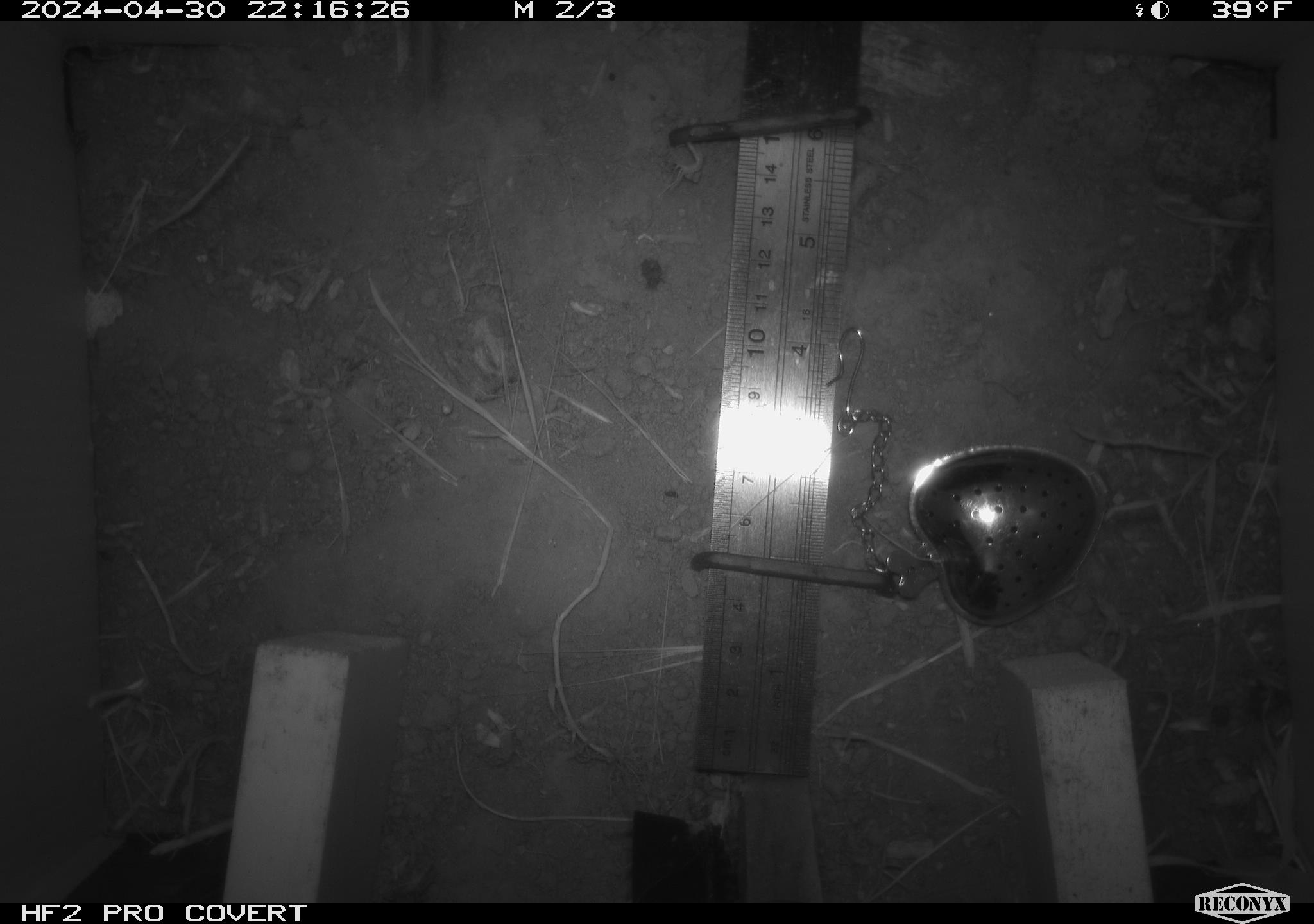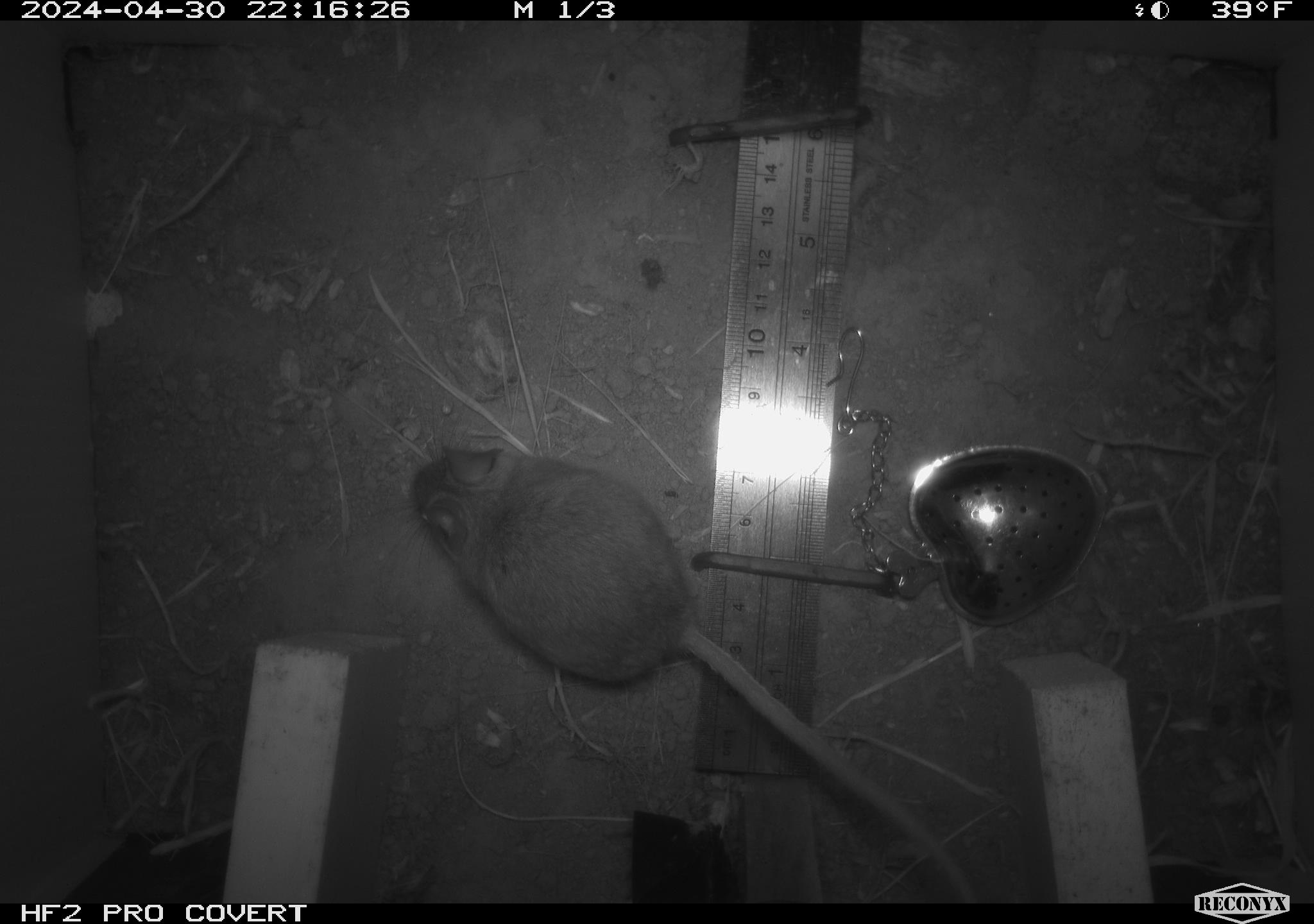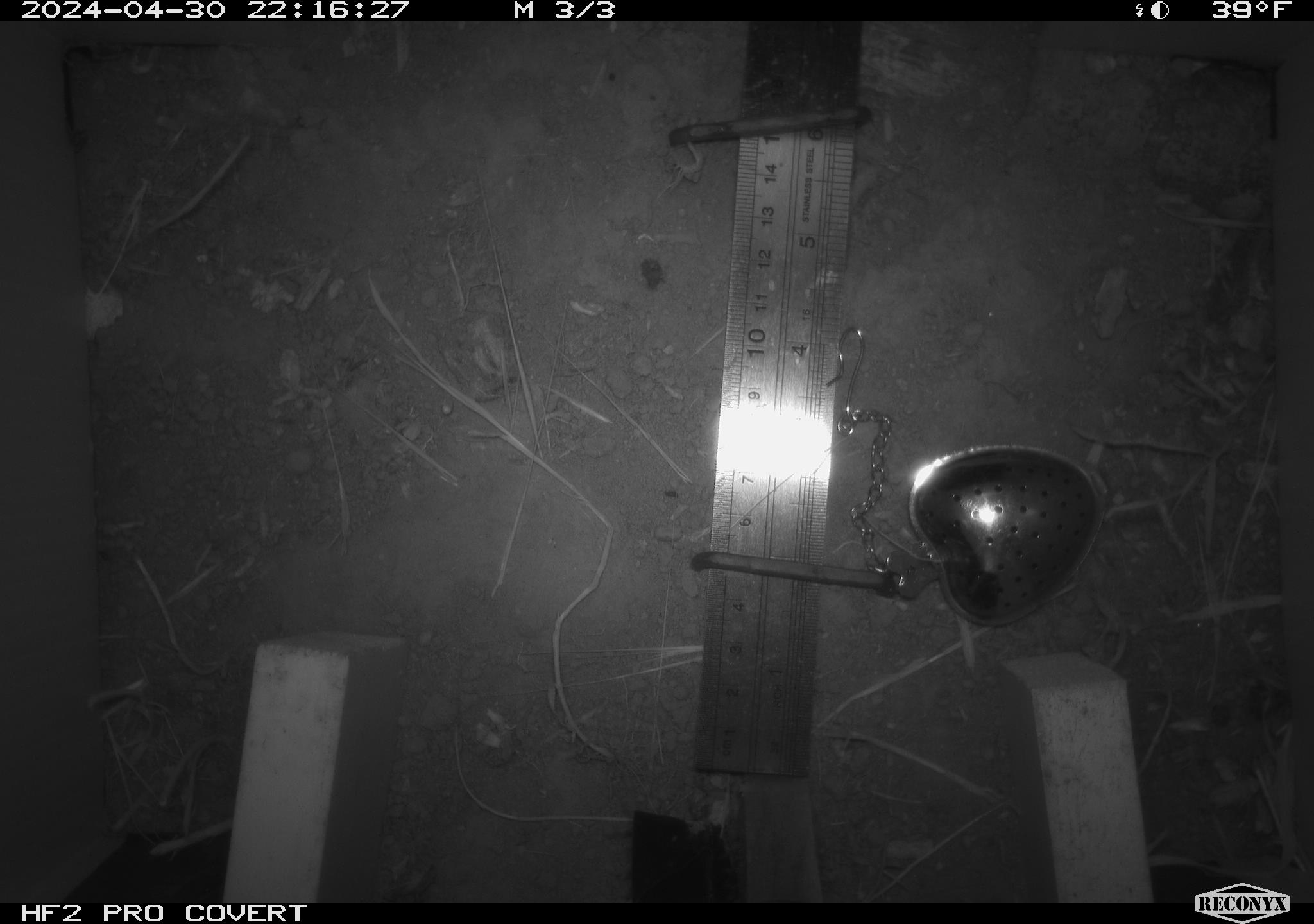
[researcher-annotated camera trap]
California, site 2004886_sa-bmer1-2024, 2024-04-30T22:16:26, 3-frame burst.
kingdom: Animalia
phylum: Chordata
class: Mammalia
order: Rodentia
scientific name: Rodentia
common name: mouse species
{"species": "mouse species (Rodentia)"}